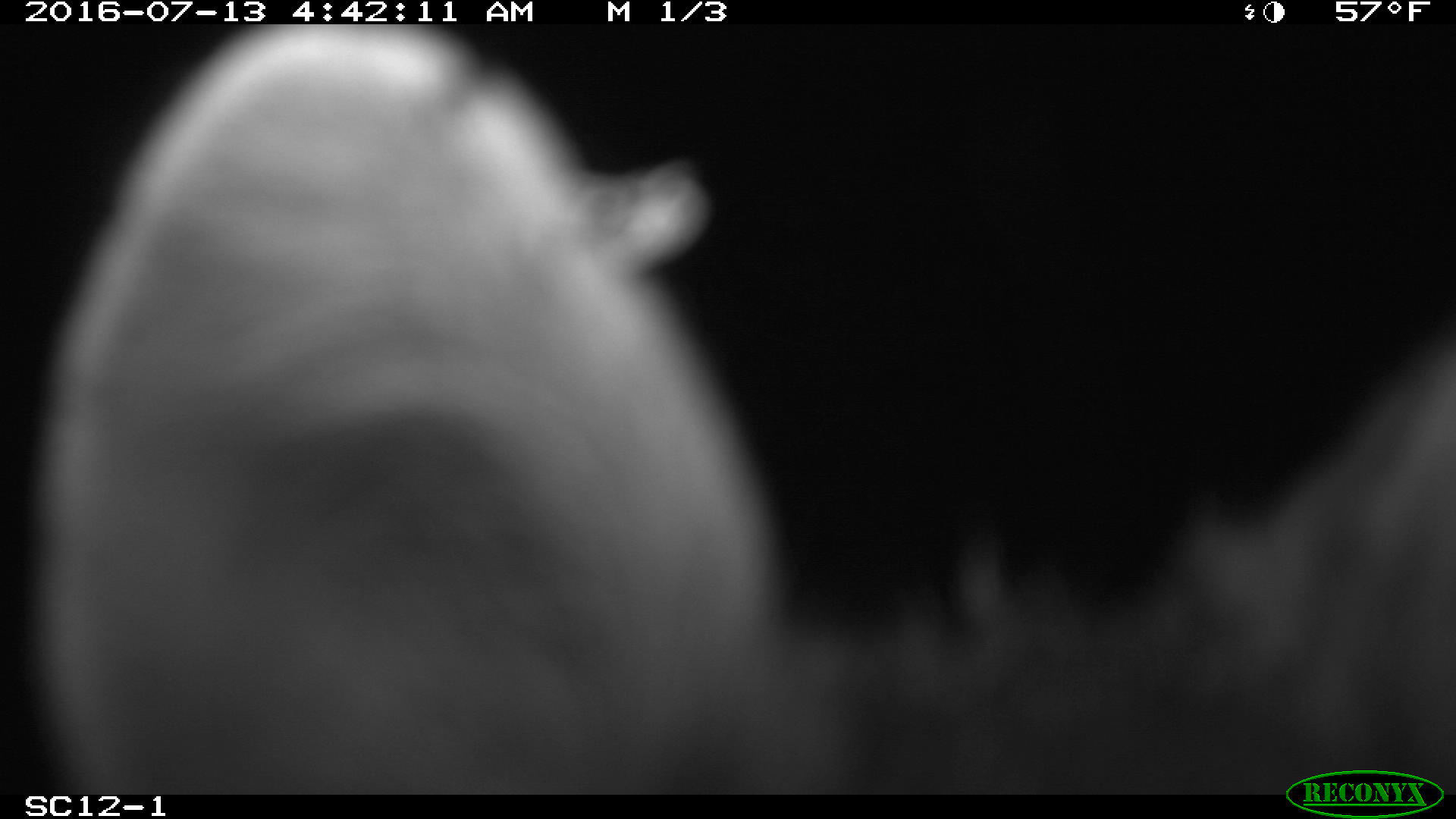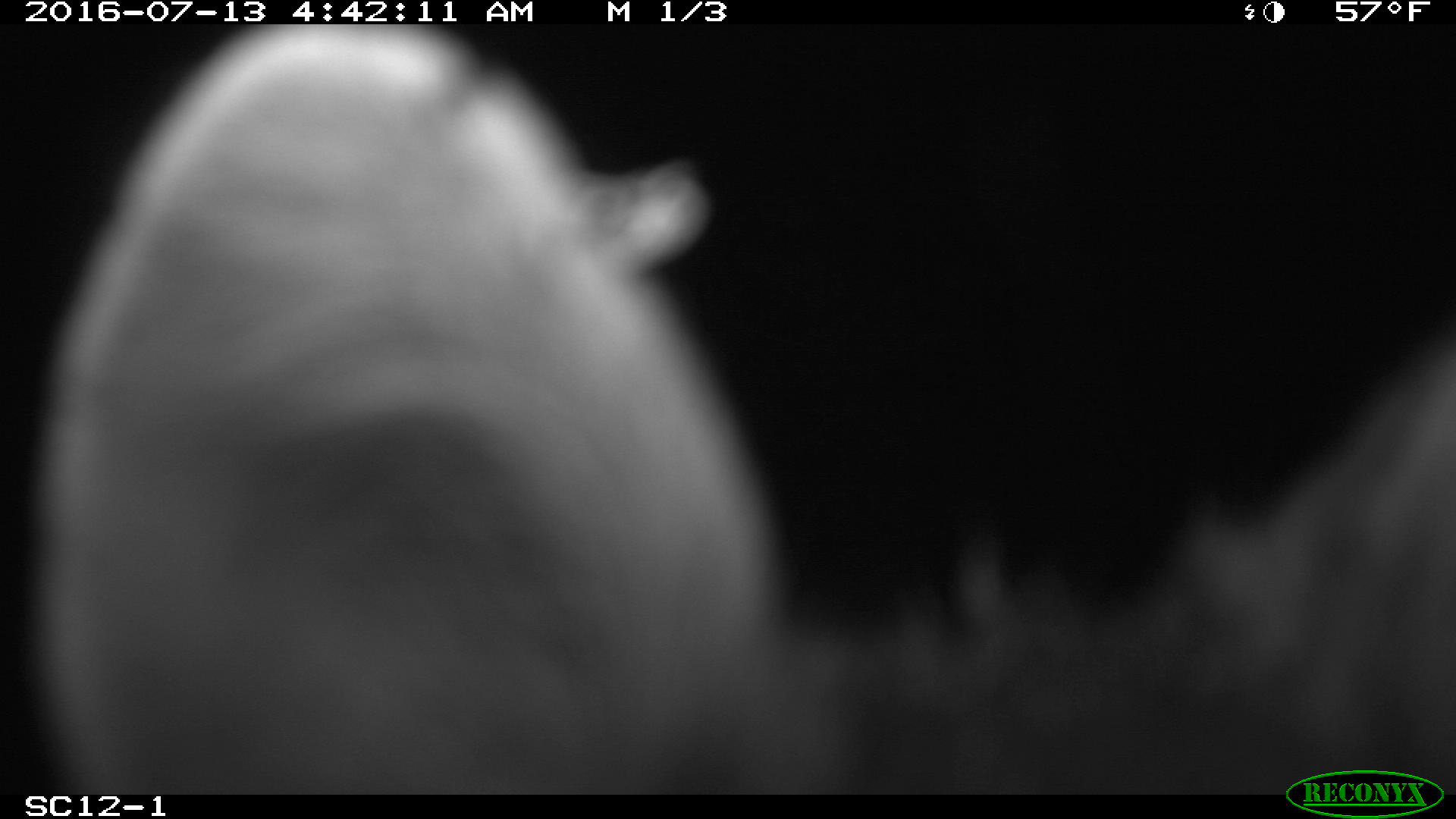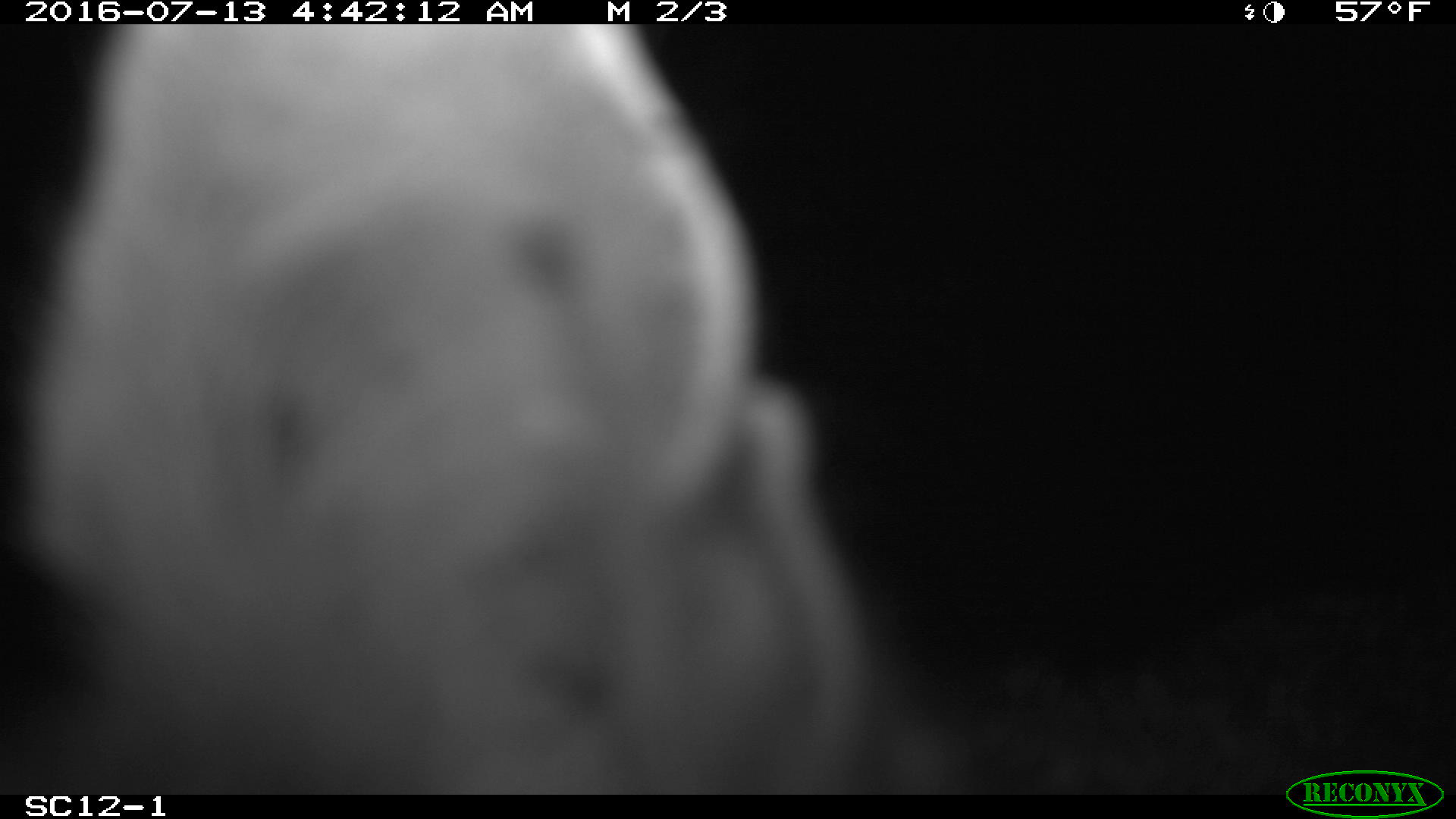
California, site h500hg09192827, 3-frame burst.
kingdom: Animalia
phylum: Chordata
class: Mammalia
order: Rodentia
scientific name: Rodentia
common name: rodent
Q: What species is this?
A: Rodent (Rodentia).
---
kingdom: Animalia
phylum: Chordata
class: Mammalia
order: Carnivora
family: Canidae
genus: Urocyon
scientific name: Urocyon littoralis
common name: island fox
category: fox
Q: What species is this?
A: Fox (island fox) (Urocyon littoralis).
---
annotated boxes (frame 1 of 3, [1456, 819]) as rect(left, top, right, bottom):
rodent: rect(35, 23, 782, 818)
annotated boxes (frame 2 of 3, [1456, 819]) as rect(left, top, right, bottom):
rodent: rect(31, 25, 838, 790)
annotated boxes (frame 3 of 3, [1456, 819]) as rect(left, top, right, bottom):
fox: rect(17, 24, 970, 795)